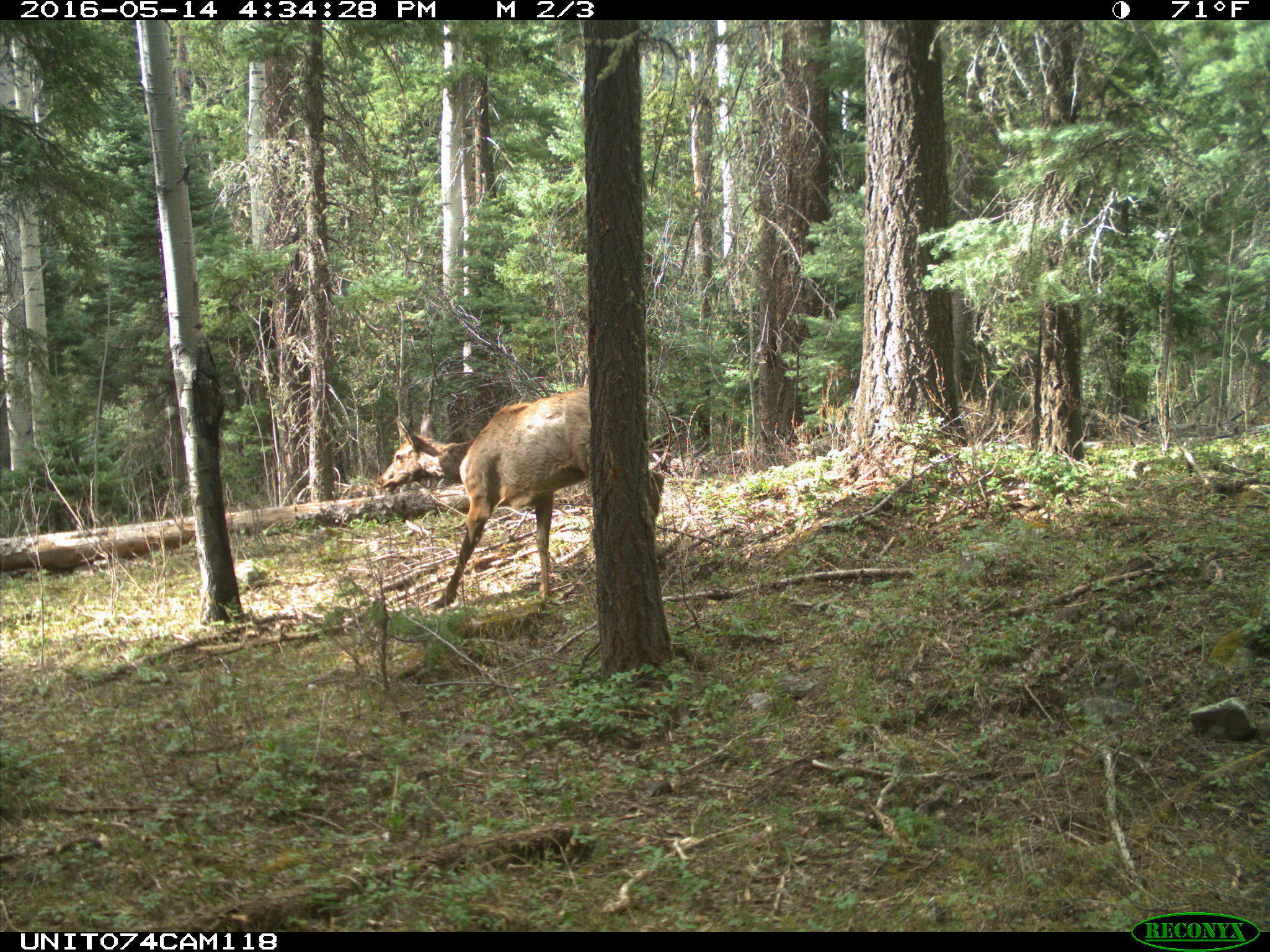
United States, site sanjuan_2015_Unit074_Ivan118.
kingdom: Animalia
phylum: Chordata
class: Mammalia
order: Artiodactyla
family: Cervidae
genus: Cervus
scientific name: Cervus elaphus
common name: red deer